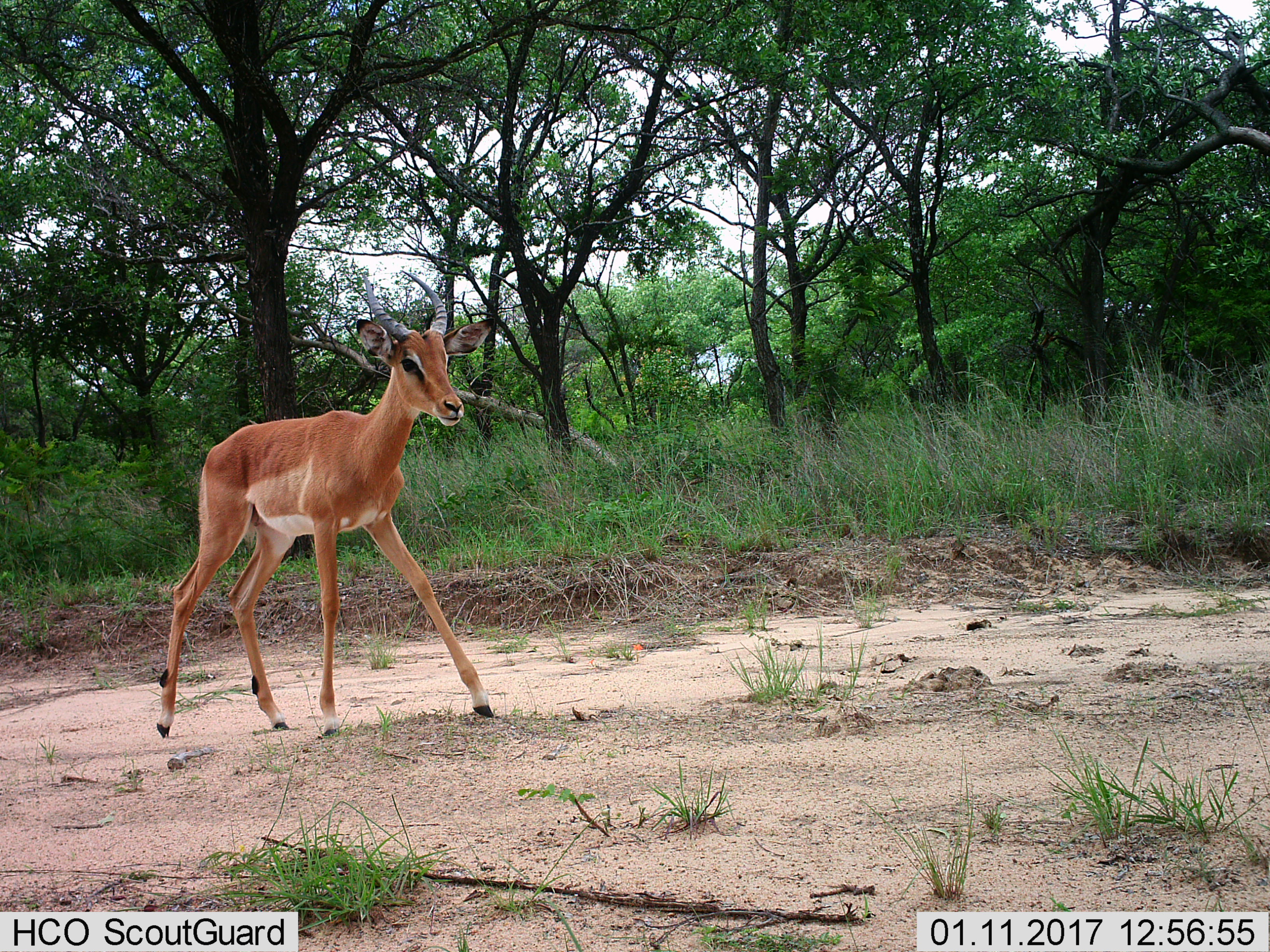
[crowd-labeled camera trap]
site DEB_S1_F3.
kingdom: Animalia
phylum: Chordata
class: Mammalia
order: Artiodactyla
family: Bovidae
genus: Aepyceros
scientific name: Aepyceros melampus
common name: impala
Impala (Aepyceros melampus), count 1. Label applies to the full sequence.